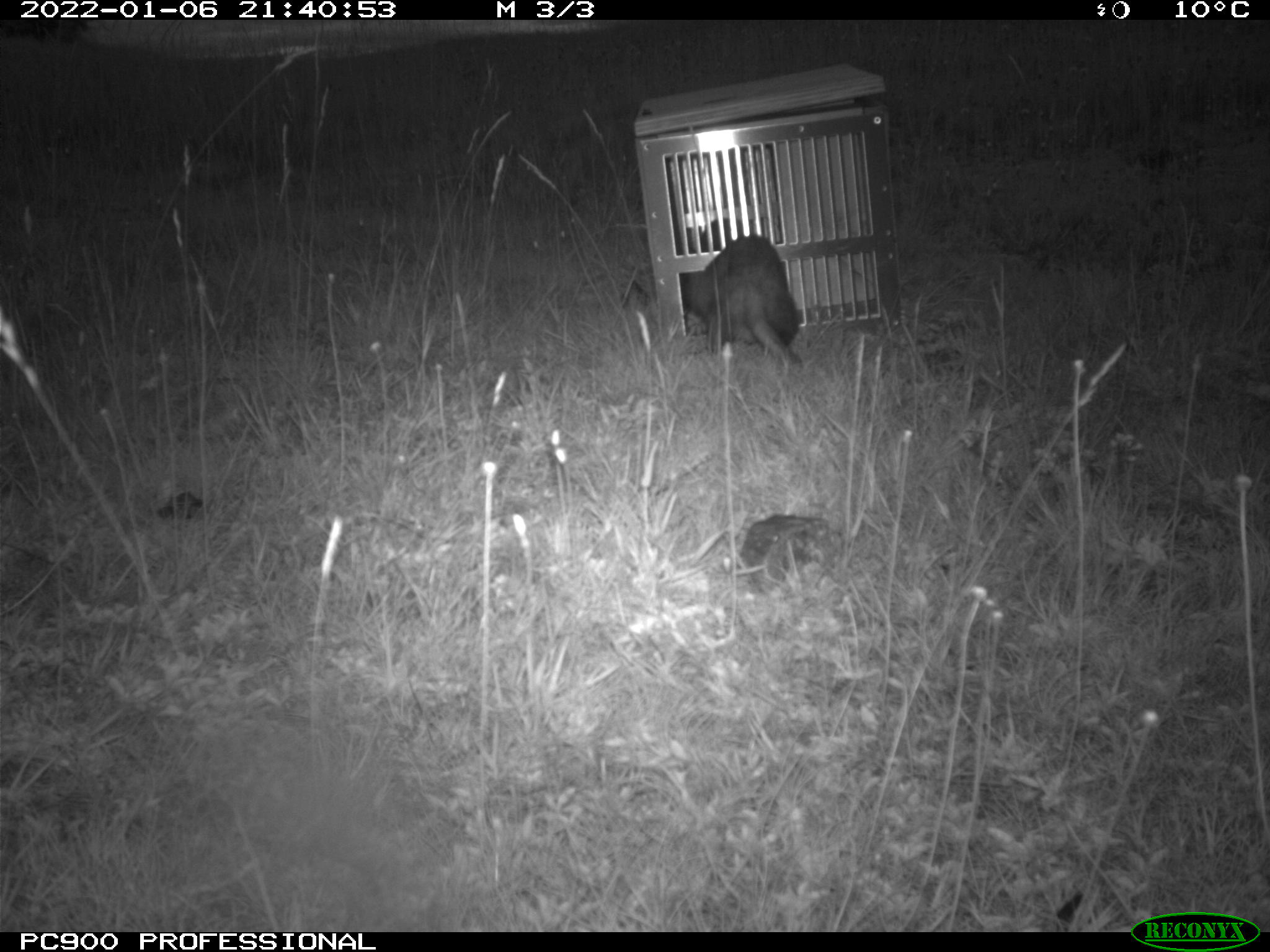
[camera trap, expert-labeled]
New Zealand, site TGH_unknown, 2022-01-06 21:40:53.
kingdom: Animalia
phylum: Chordata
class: Mammalia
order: Carnivora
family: Mustelidae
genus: Mustela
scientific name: Mustela furo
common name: ferret